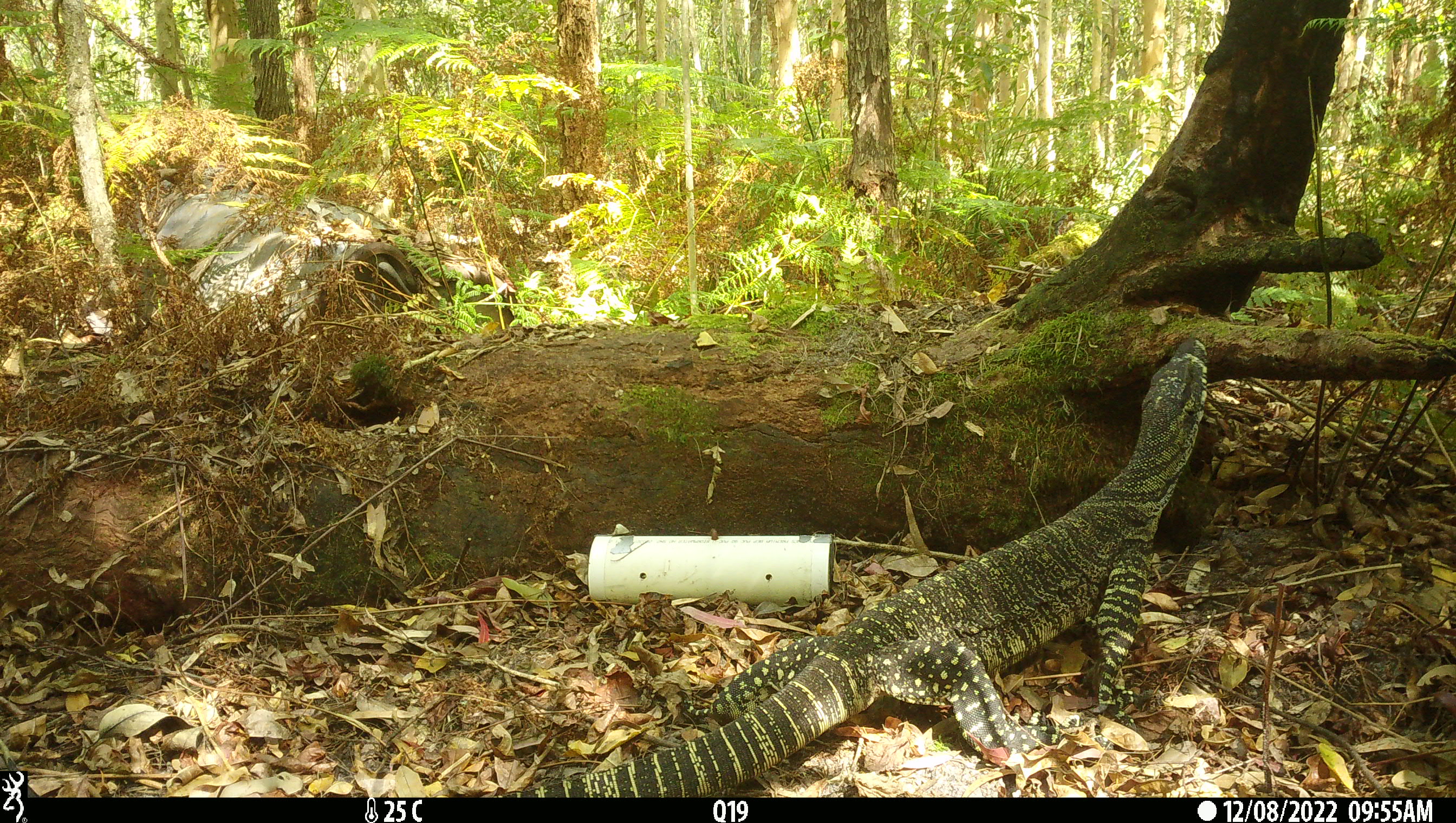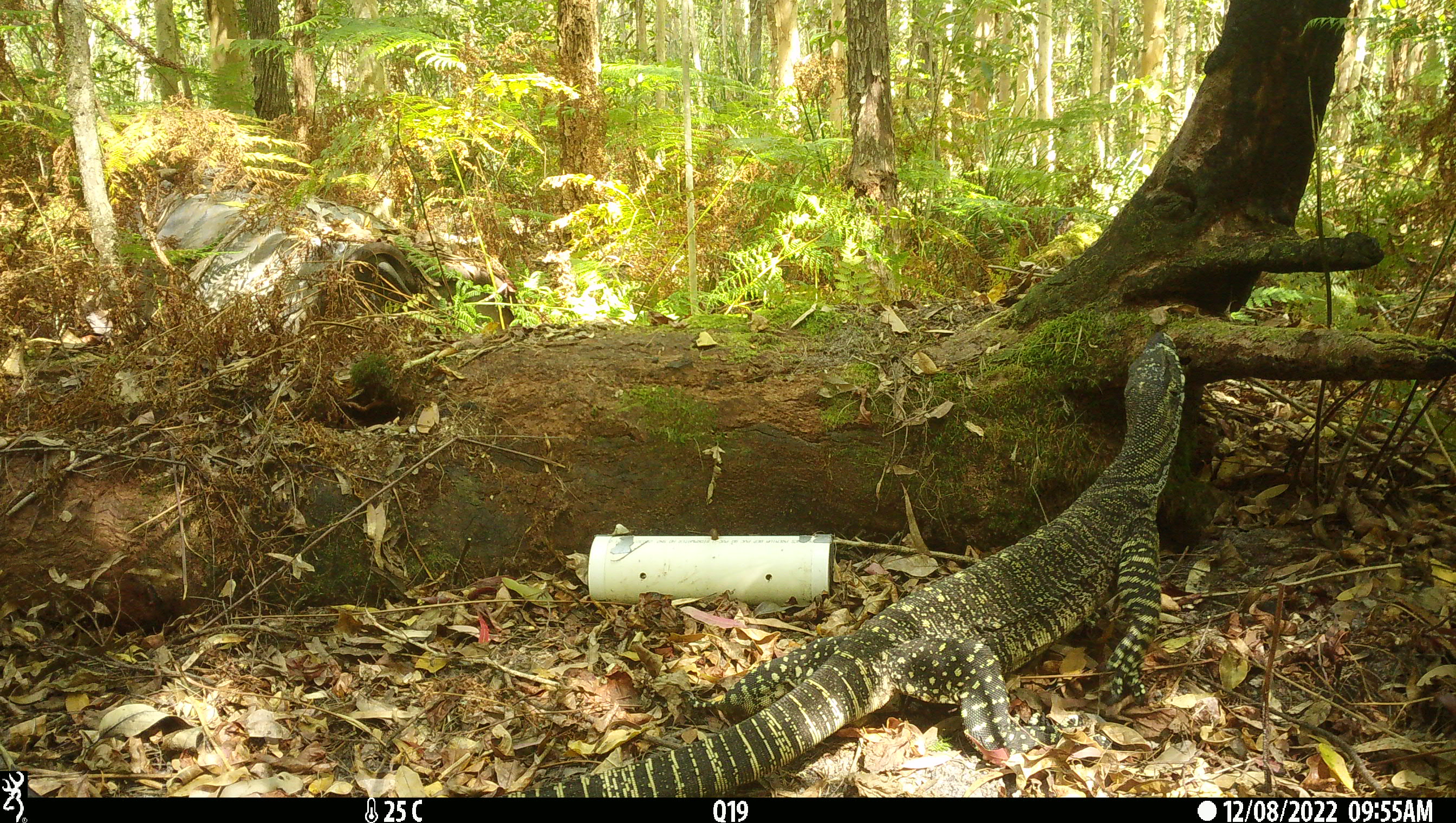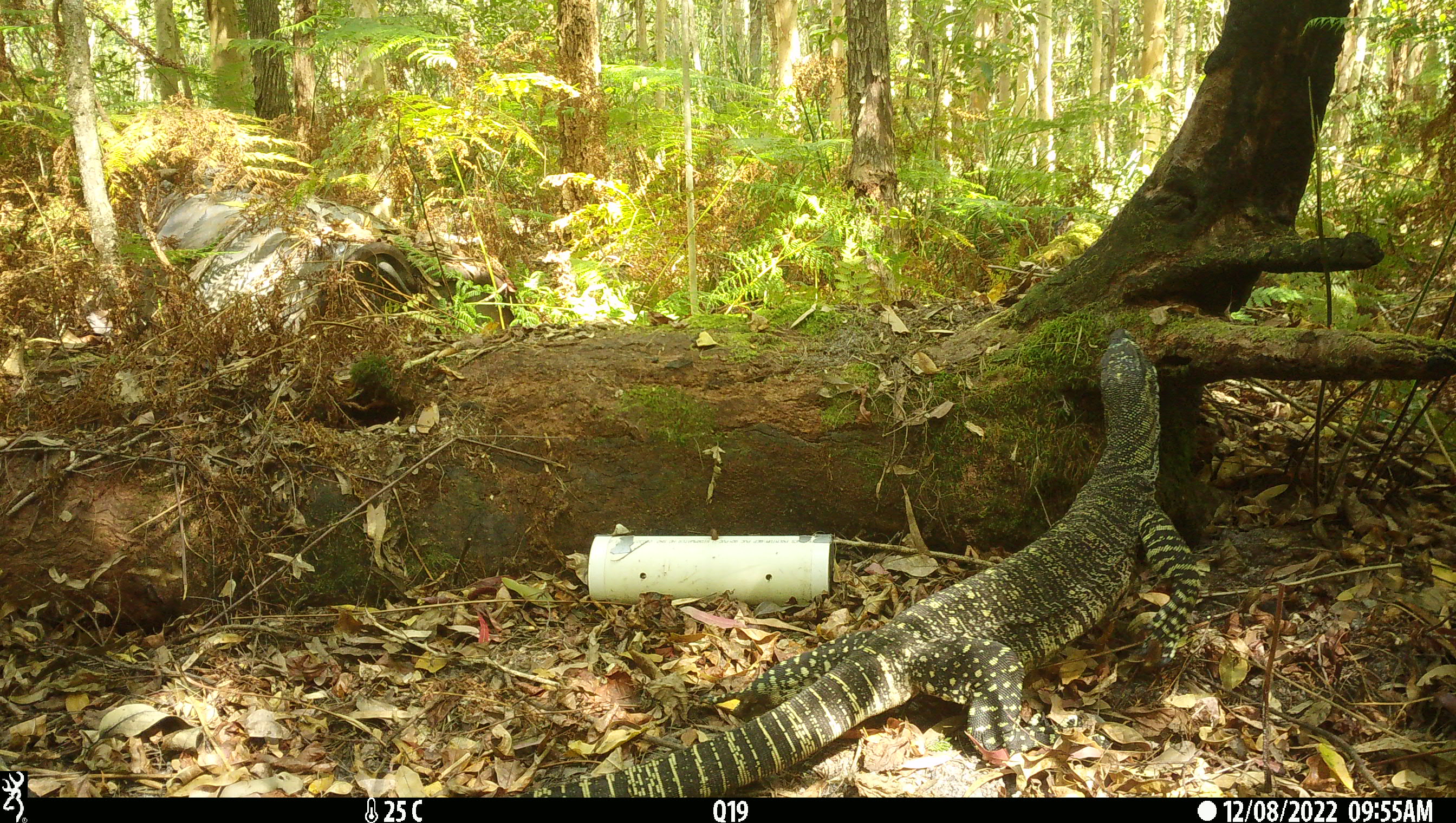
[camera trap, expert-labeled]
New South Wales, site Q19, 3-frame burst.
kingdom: Animalia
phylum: Chordata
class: Reptilia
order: Squamata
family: Varanidae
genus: Varanus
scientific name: Varanus varius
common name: lace monitor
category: goanna